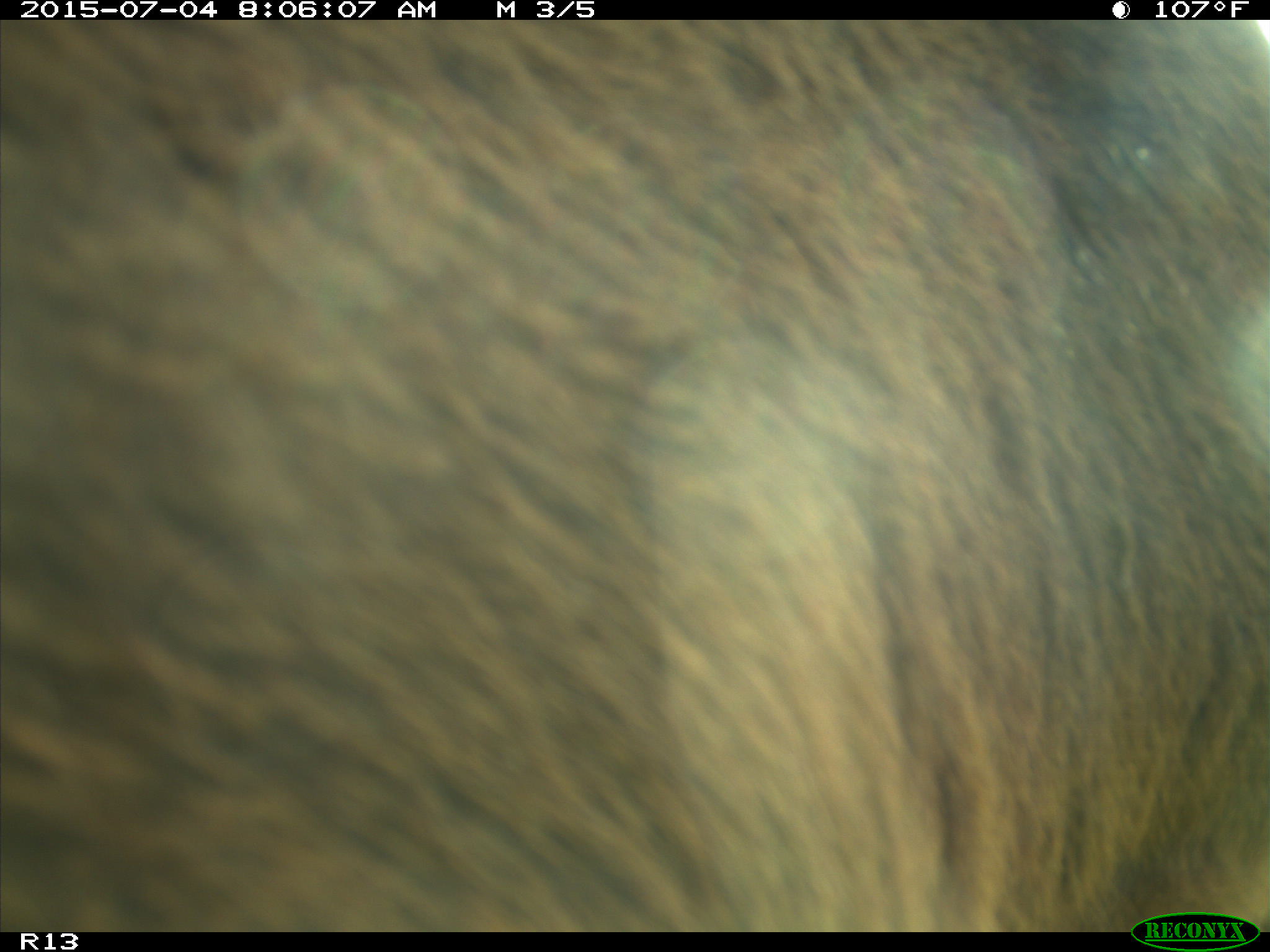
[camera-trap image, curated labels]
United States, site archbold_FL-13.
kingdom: Animalia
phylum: Chordata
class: Mammalia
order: Artiodactyla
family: Bovidae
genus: Bos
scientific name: Bos taurus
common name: domestic cow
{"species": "Bos taurus (domestic cow)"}